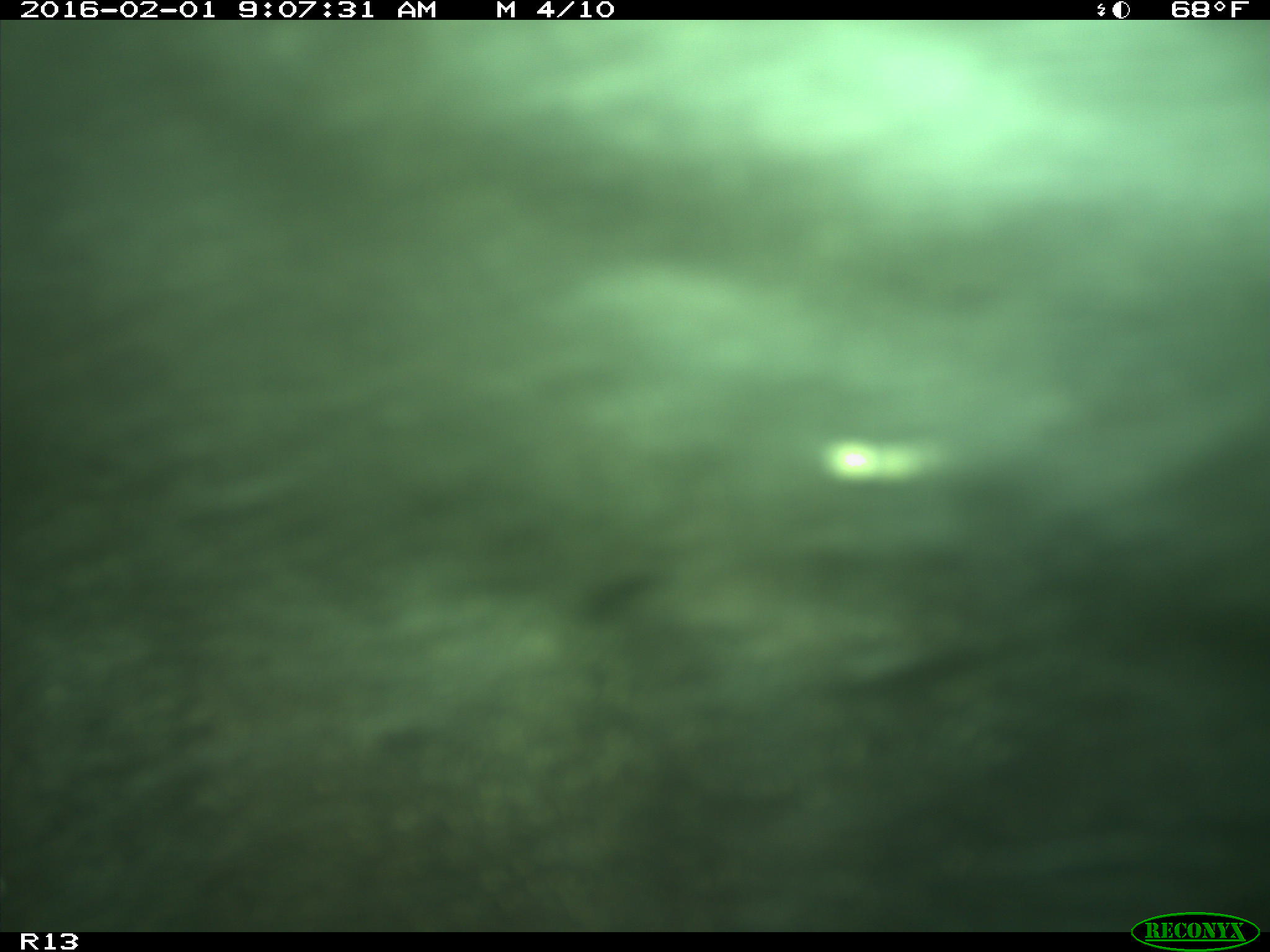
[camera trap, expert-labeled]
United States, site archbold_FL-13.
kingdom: Animalia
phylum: Chordata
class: Mammalia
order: Artiodactyla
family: Bovidae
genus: Bos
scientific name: Bos taurus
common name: domestic cow